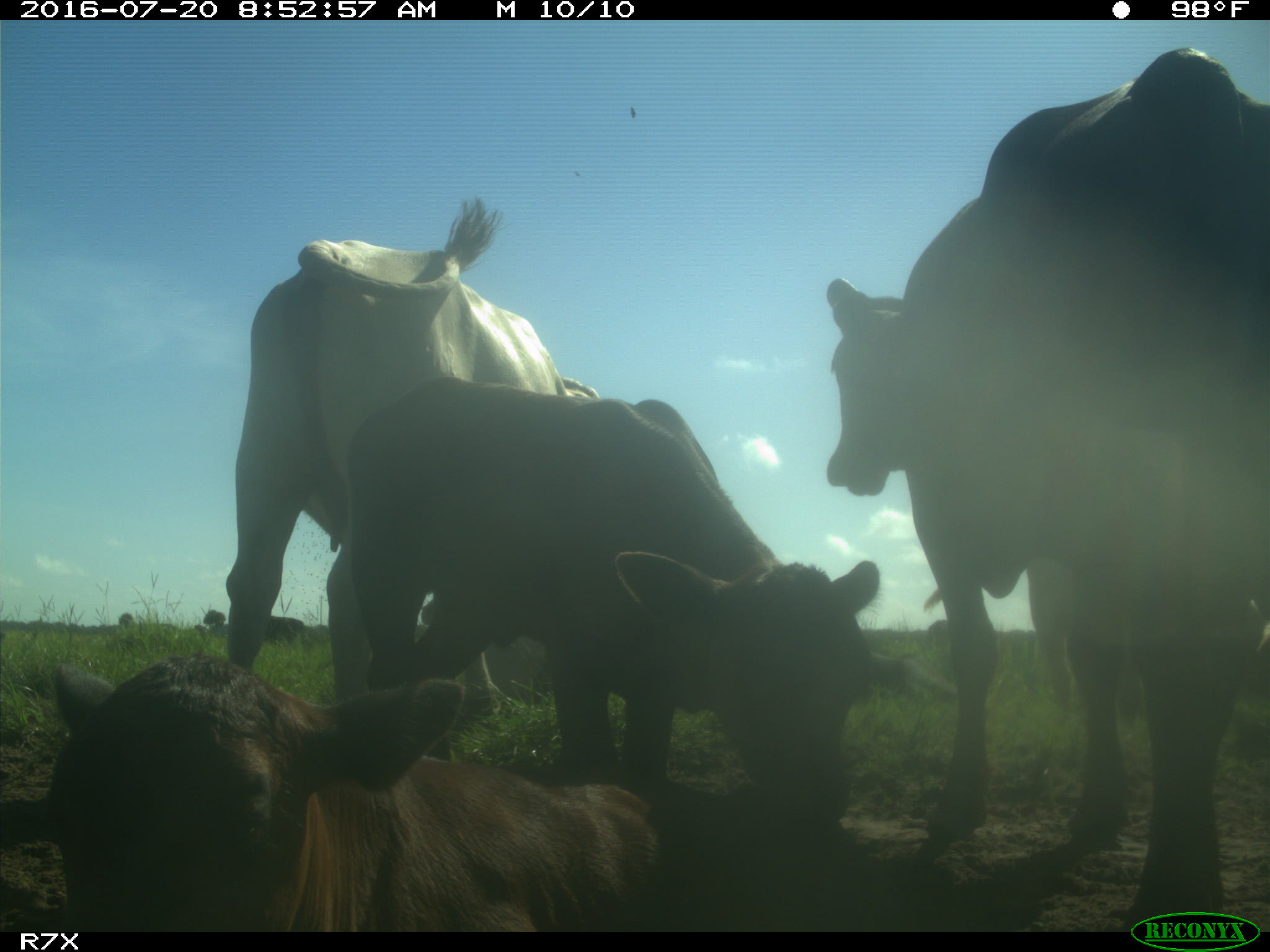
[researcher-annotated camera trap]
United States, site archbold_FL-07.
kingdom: Animalia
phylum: Chordata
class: Mammalia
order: Artiodactyla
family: Bovidae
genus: Bos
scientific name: Bos taurus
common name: domestic cow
Bos taurus (domestic cow).